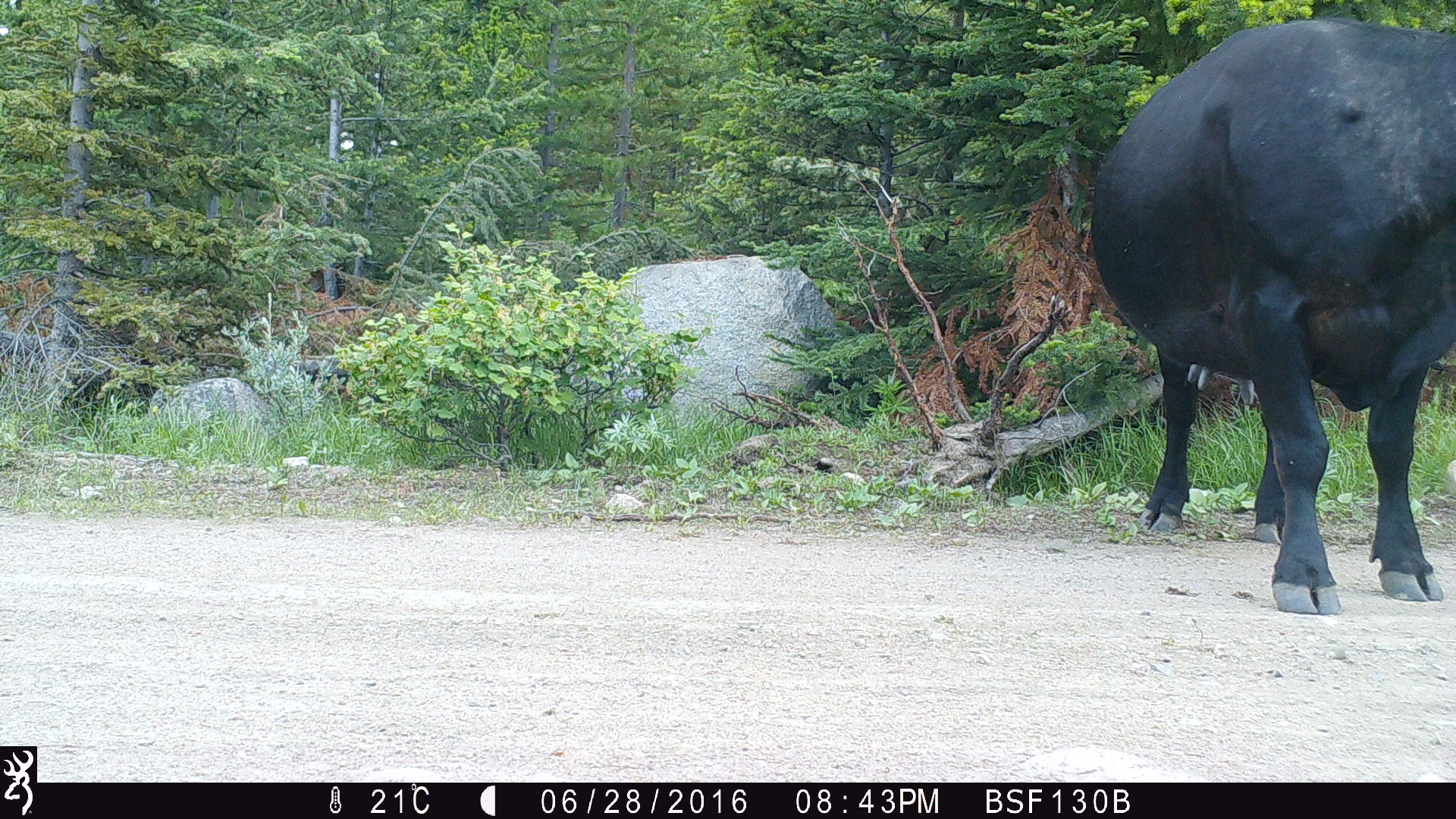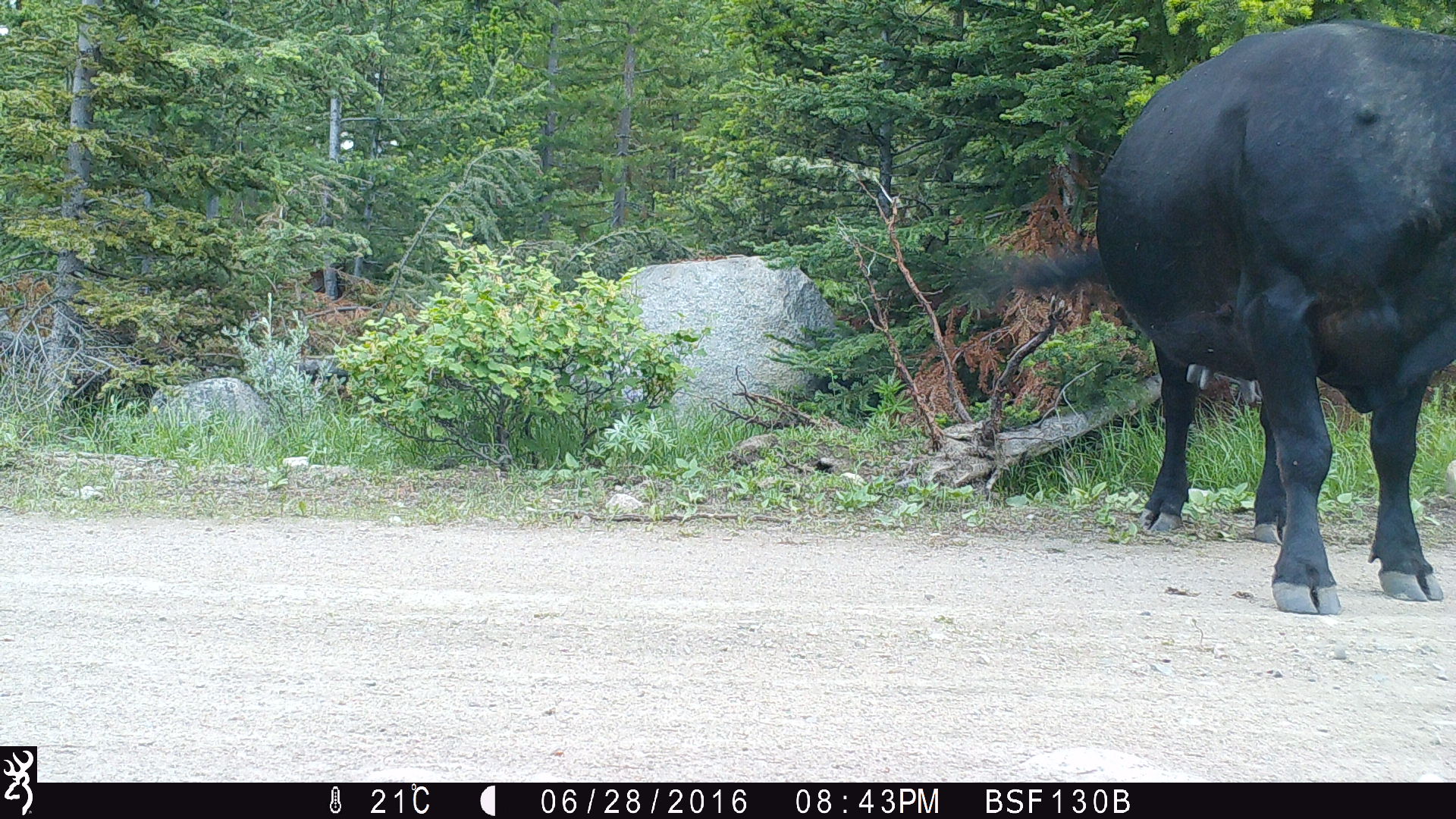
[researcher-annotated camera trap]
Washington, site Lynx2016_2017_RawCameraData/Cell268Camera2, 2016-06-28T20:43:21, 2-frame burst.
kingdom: Animalia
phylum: Chordata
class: Mammalia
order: Artiodactyla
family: Bovidae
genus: Bos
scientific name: Bos taurus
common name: domestic cattle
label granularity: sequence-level